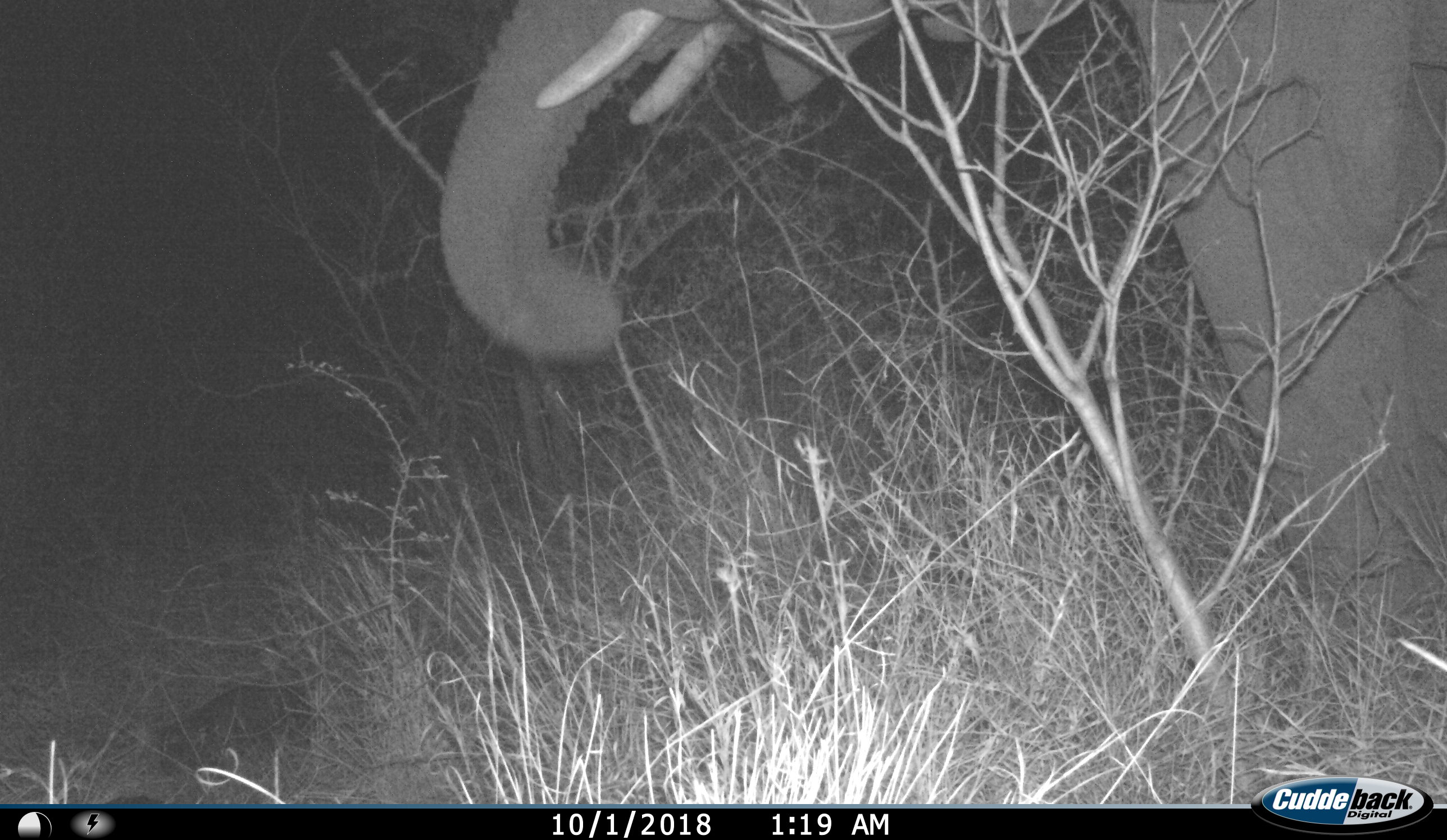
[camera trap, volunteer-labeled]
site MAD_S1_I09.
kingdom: Animalia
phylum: Chordata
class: Mammalia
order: Proboscidea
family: Elephantidae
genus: Loxodonta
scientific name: Loxodonta africana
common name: african bush elephant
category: elephant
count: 1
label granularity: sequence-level